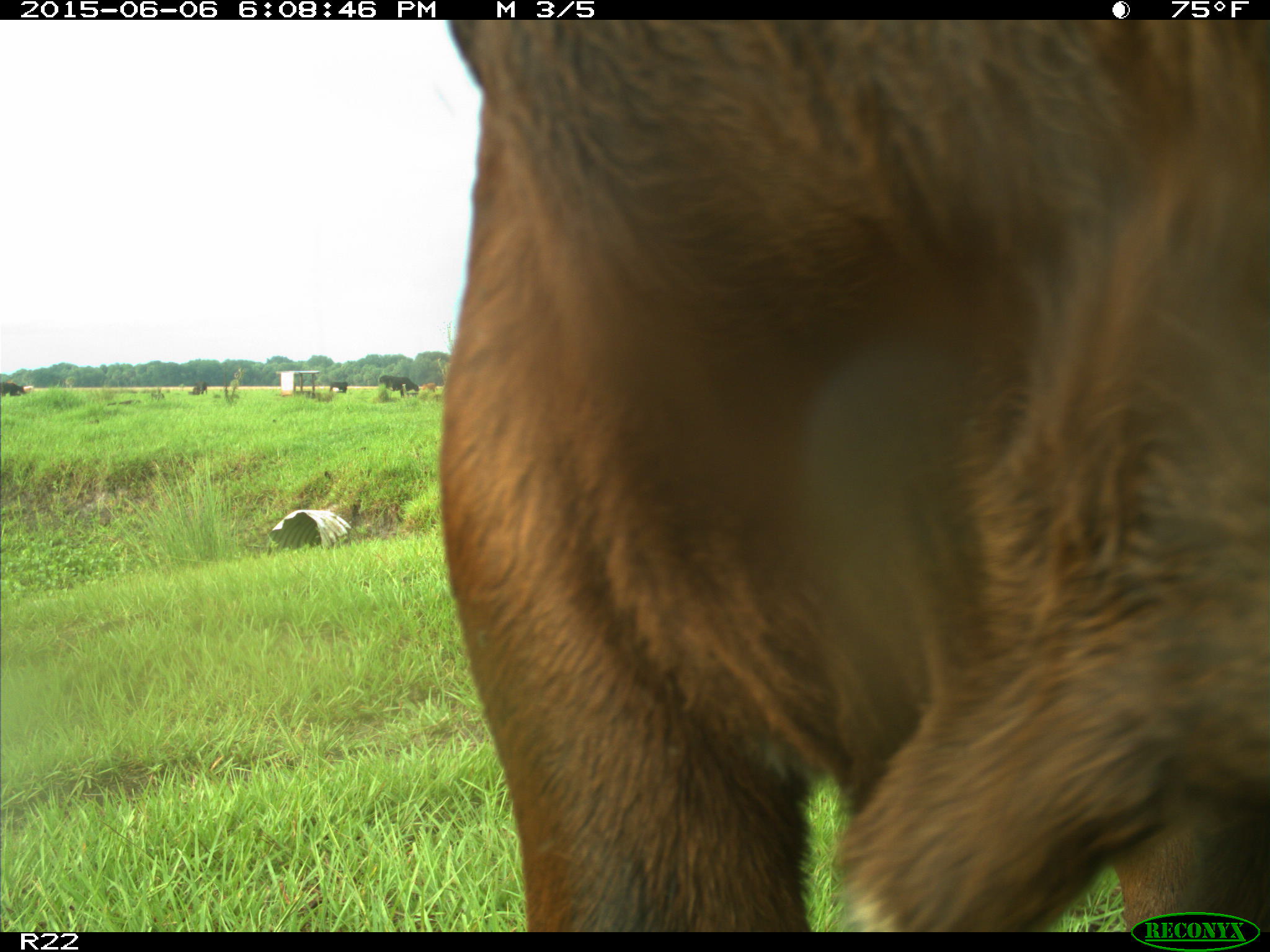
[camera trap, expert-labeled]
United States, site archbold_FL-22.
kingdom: Animalia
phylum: Chordata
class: Mammalia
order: Artiodactyla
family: Bovidae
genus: Bos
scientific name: Bos taurus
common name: domestic cow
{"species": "Bos taurus (domestic cow)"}